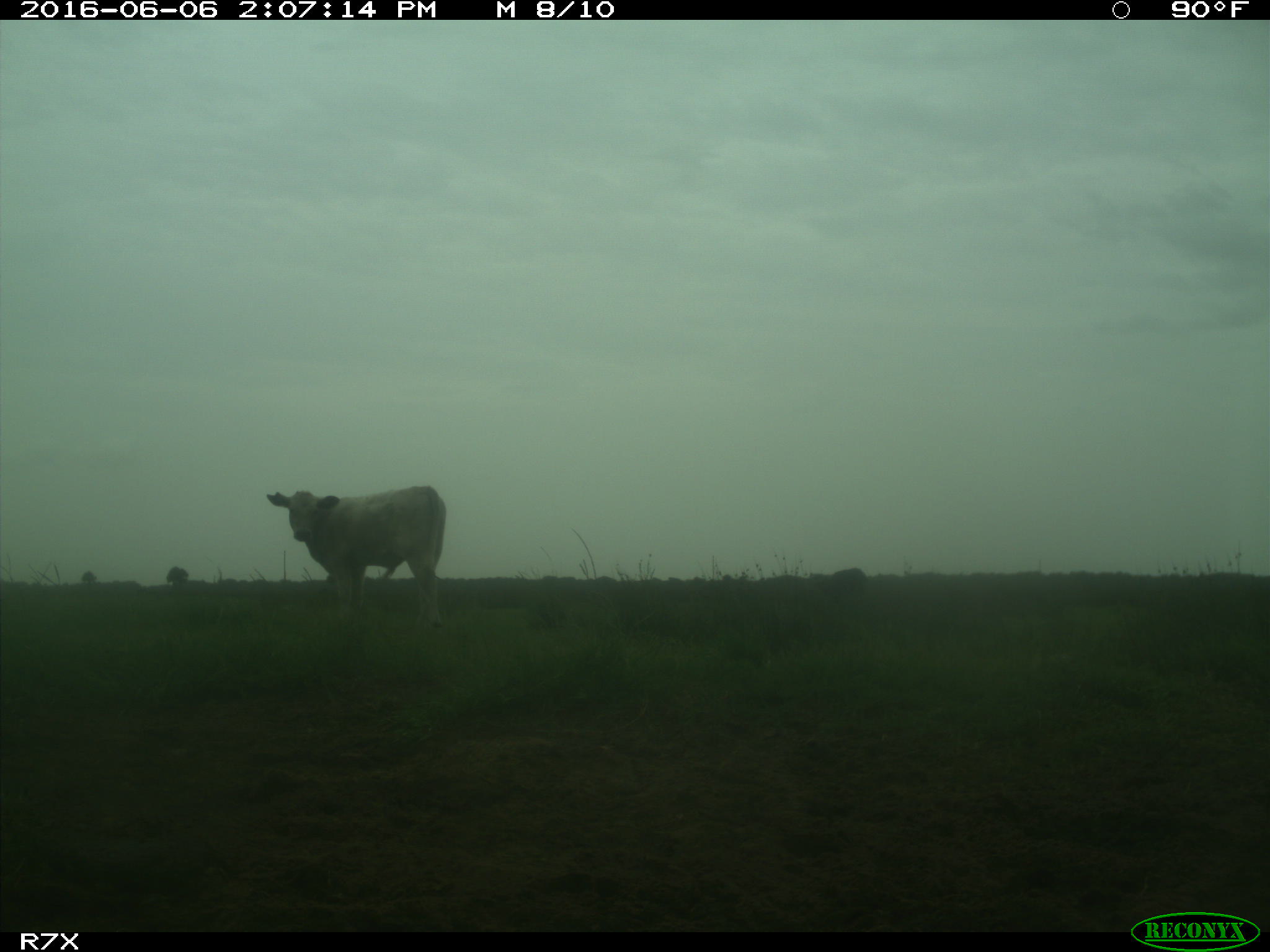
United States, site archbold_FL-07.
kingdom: Animalia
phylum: Chordata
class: Mammalia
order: Artiodactyla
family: Bovidae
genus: Bos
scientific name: Bos taurus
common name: domestic cow